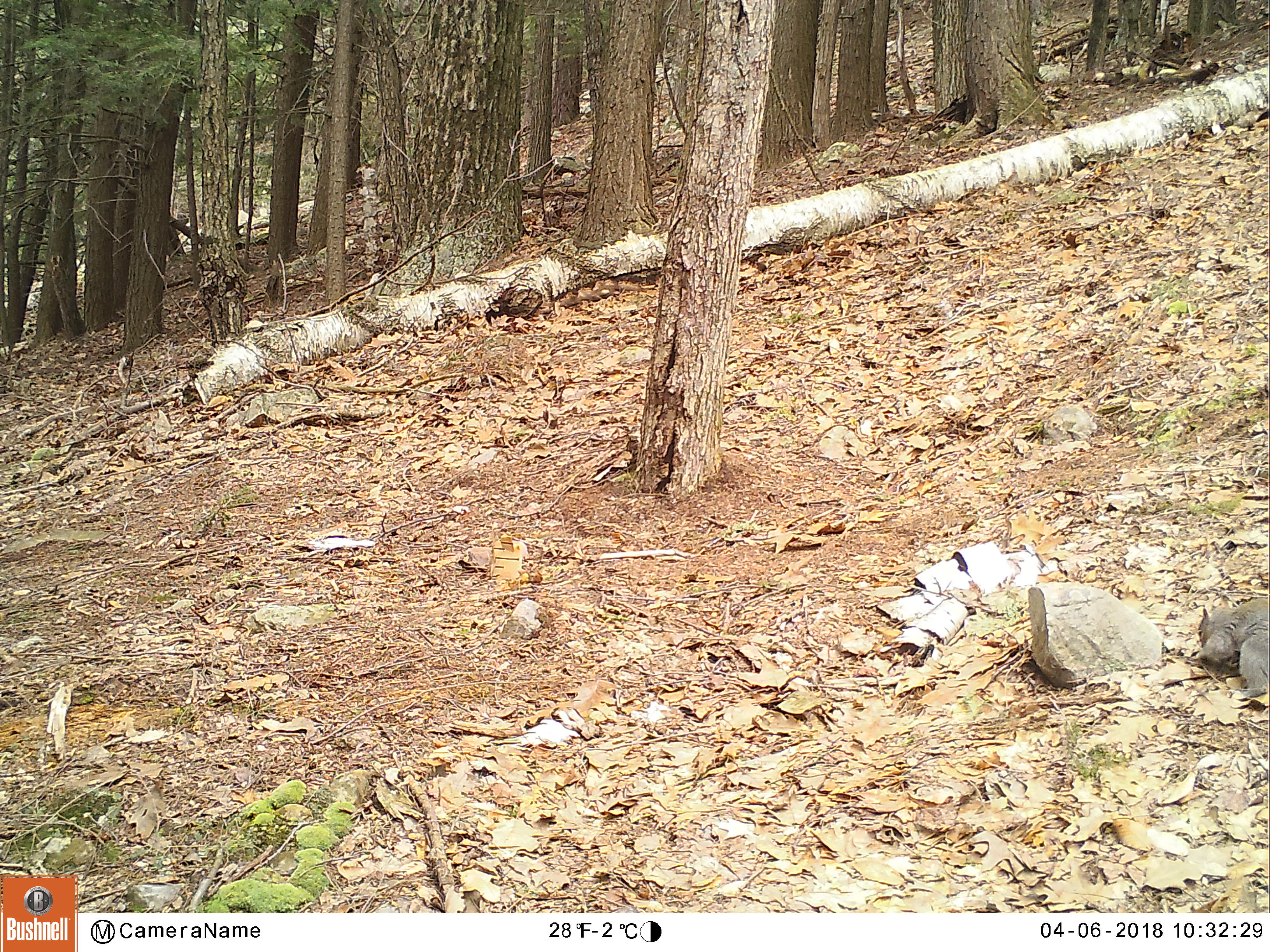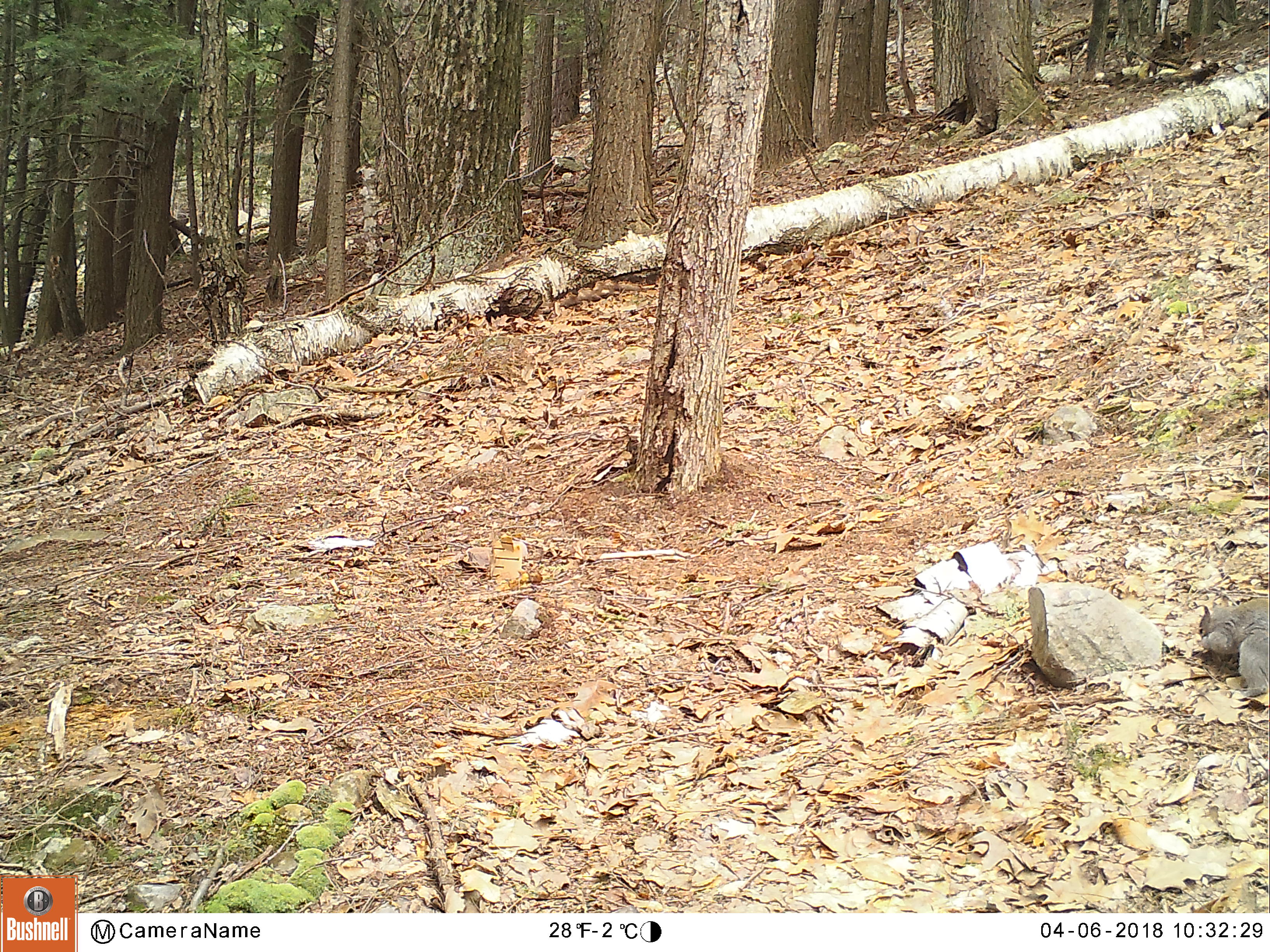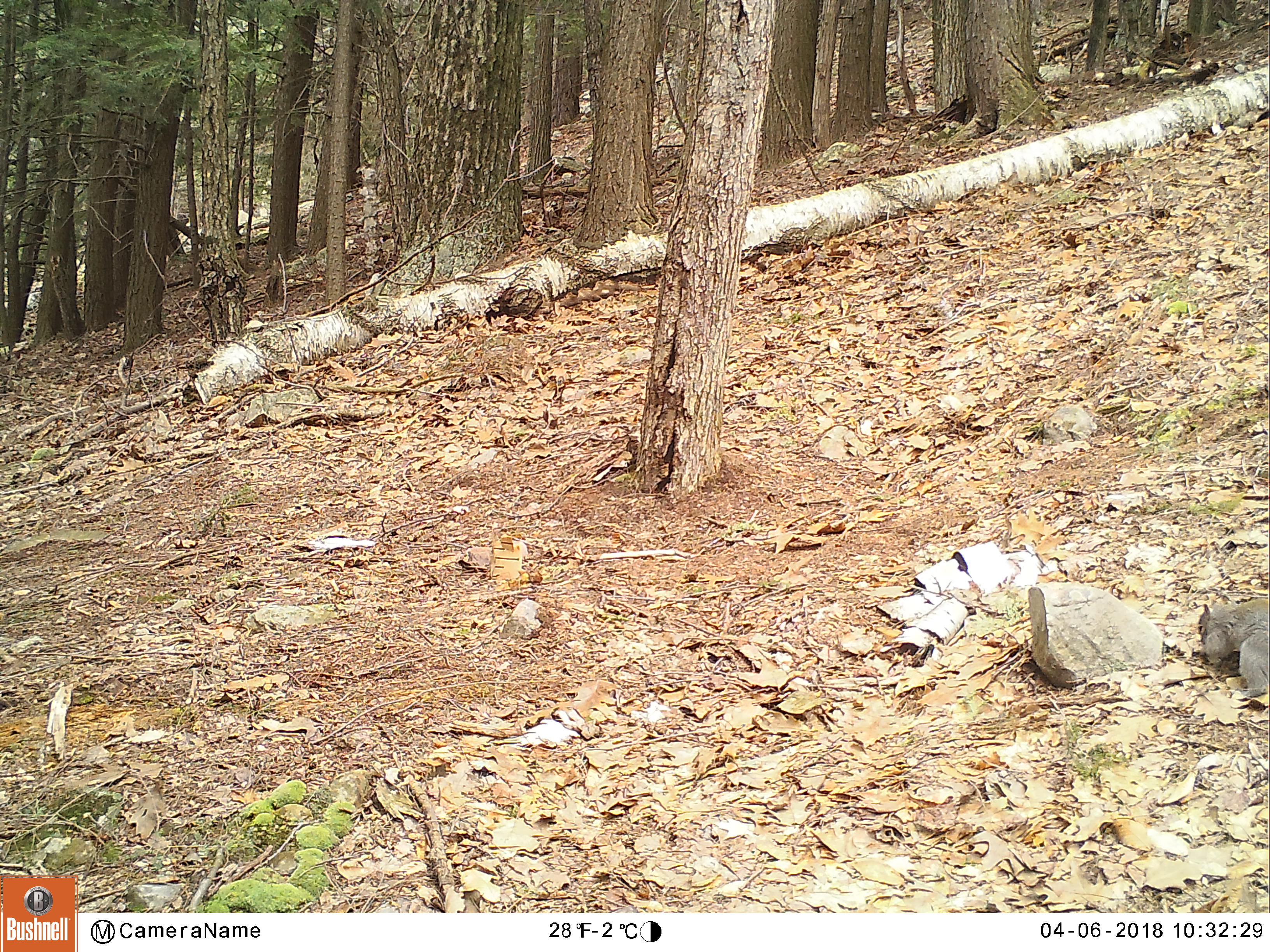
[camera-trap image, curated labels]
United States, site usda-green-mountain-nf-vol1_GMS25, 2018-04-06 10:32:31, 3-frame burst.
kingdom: Animalia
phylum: Chordata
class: Mammalia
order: Rodentia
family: Sciuridae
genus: Sciurus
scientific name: Sciurus carolinensis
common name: gray squirrel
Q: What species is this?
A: Gray squirrel (Sciurus carolinensis).